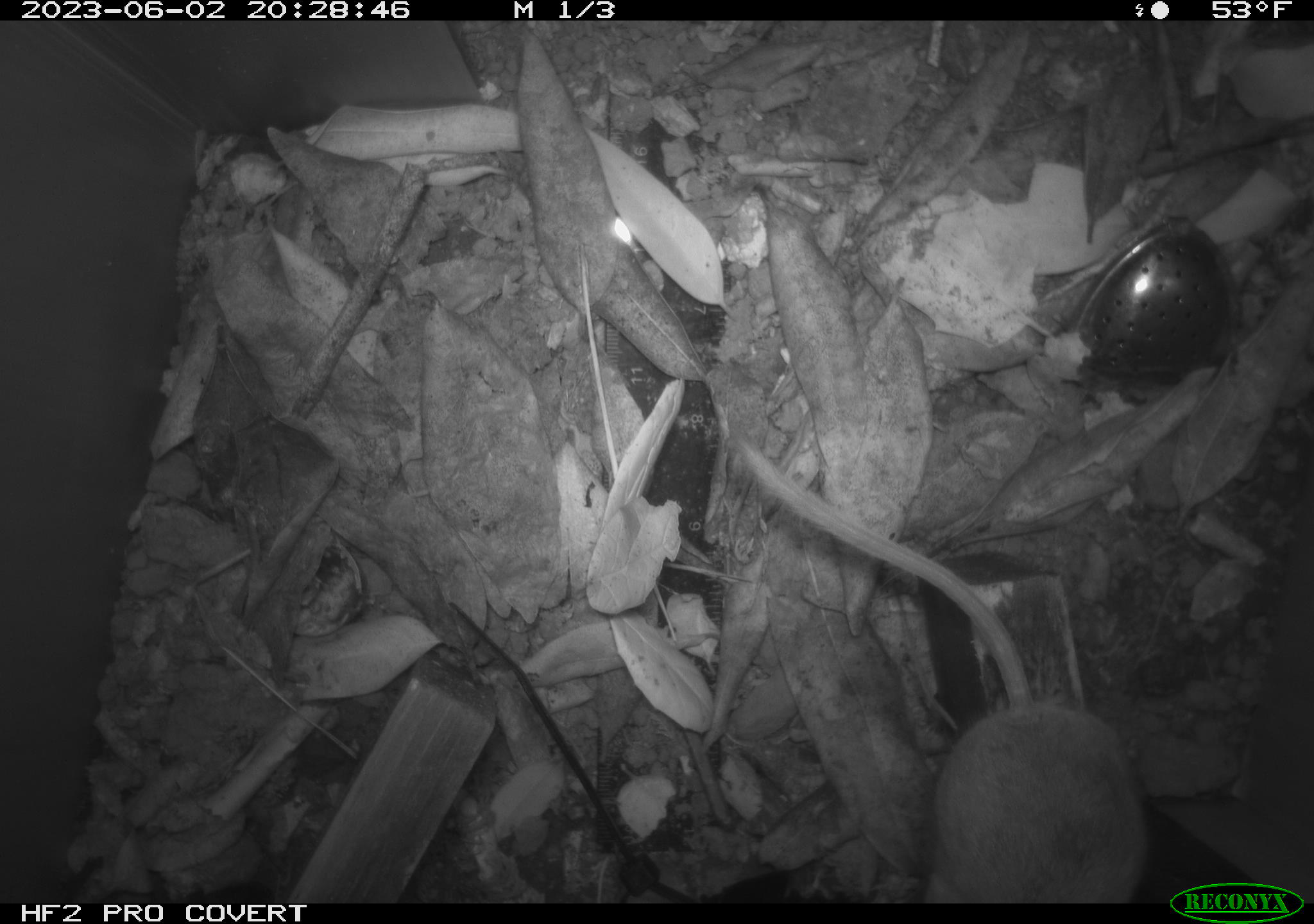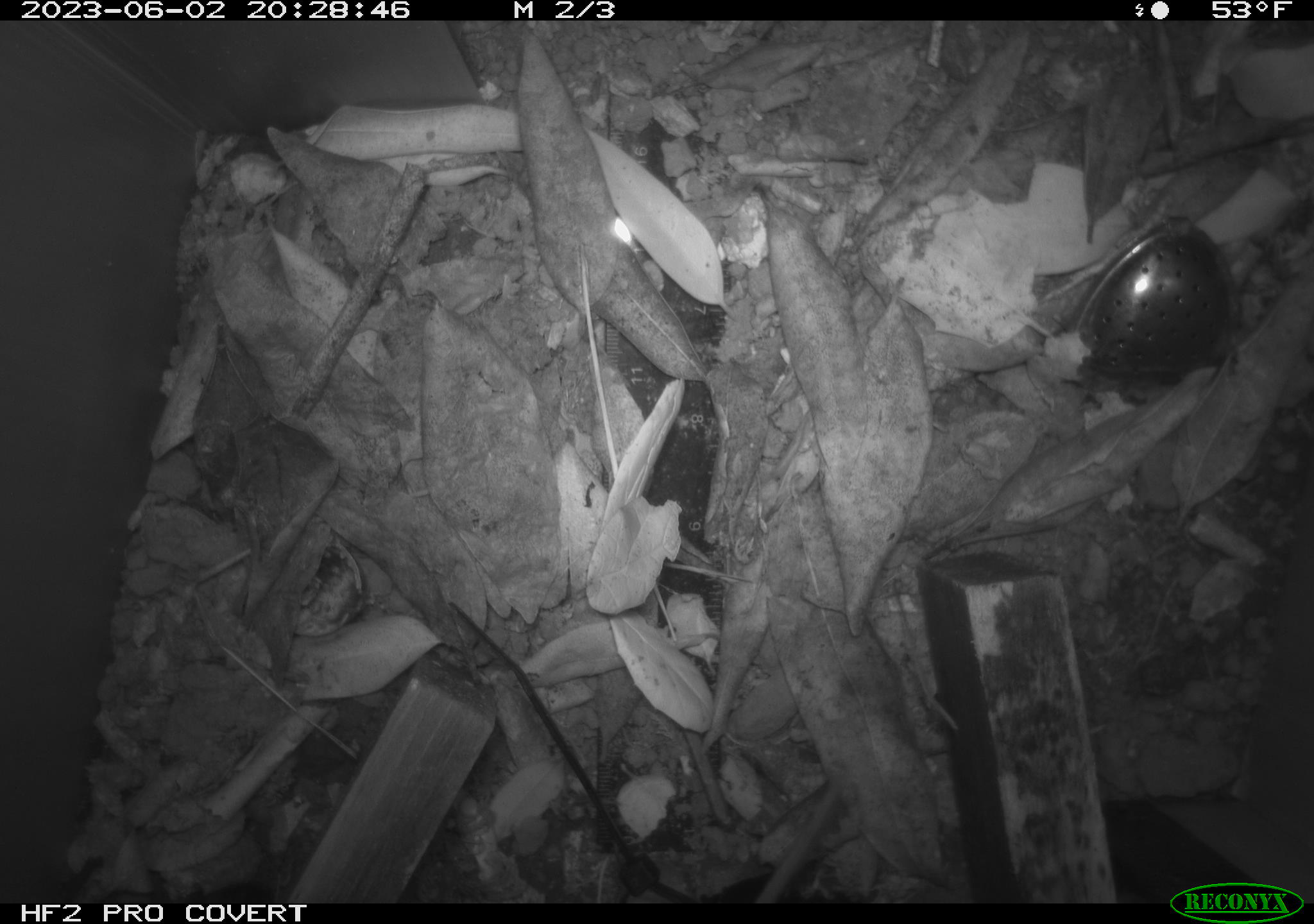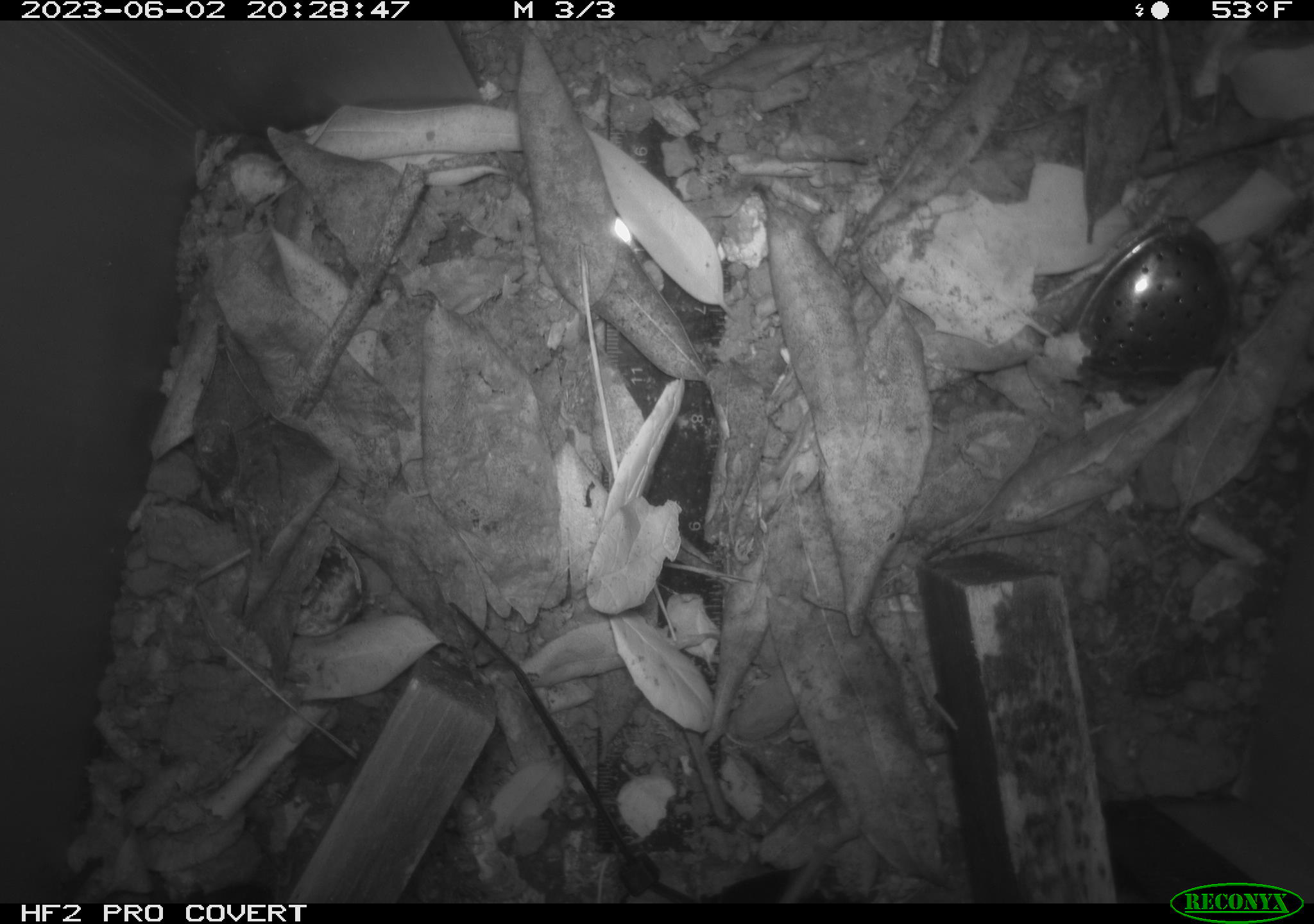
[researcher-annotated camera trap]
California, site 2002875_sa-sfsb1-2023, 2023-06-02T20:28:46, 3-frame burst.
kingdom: Animalia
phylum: Chordata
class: Mammalia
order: Rodentia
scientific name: Rodentia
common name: mouse species